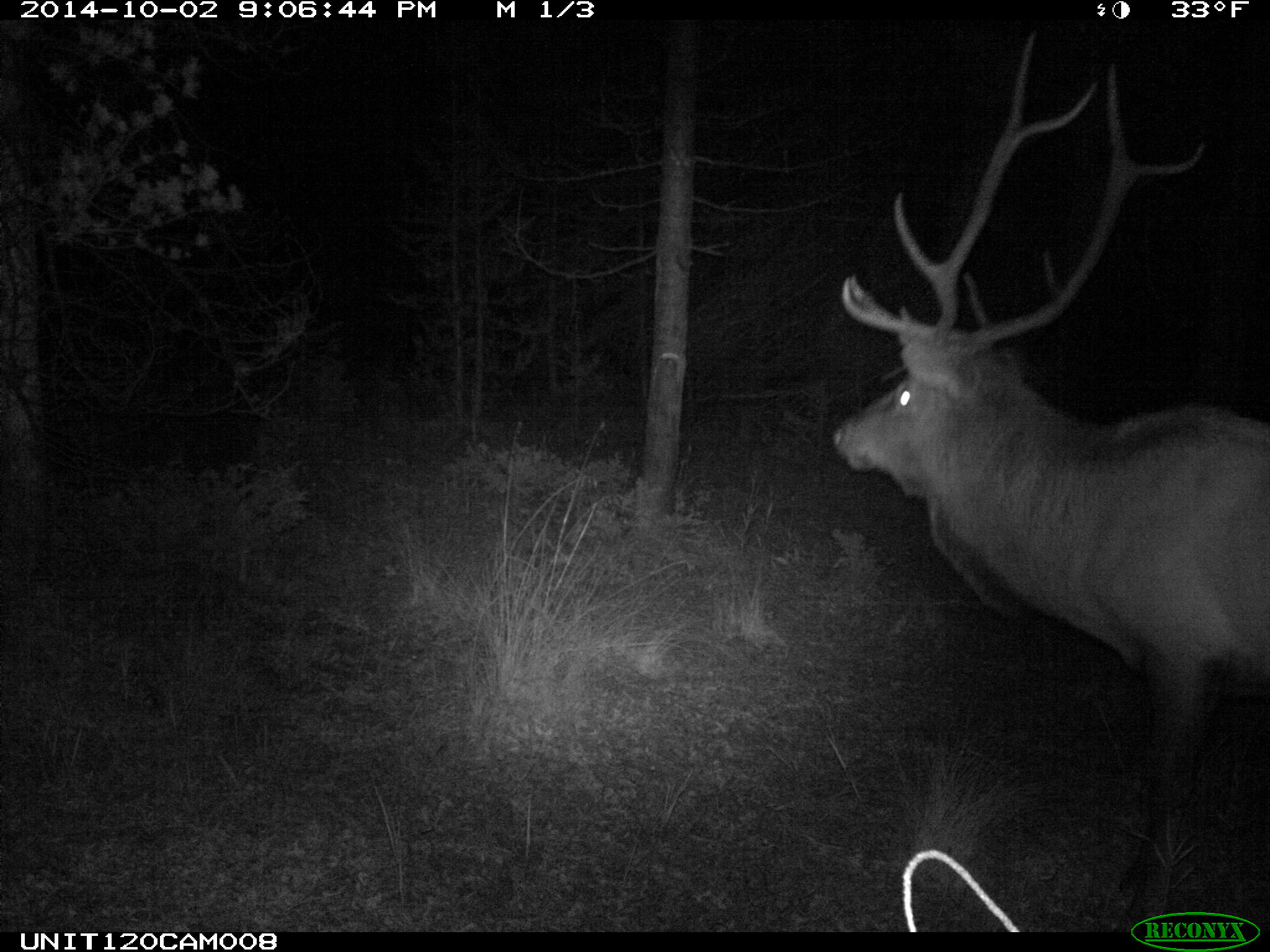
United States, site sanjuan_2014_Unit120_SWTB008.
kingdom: Animalia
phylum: Chordata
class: Mammalia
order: Artiodactyla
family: Cervidae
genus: Cervus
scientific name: Cervus elaphus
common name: red deer